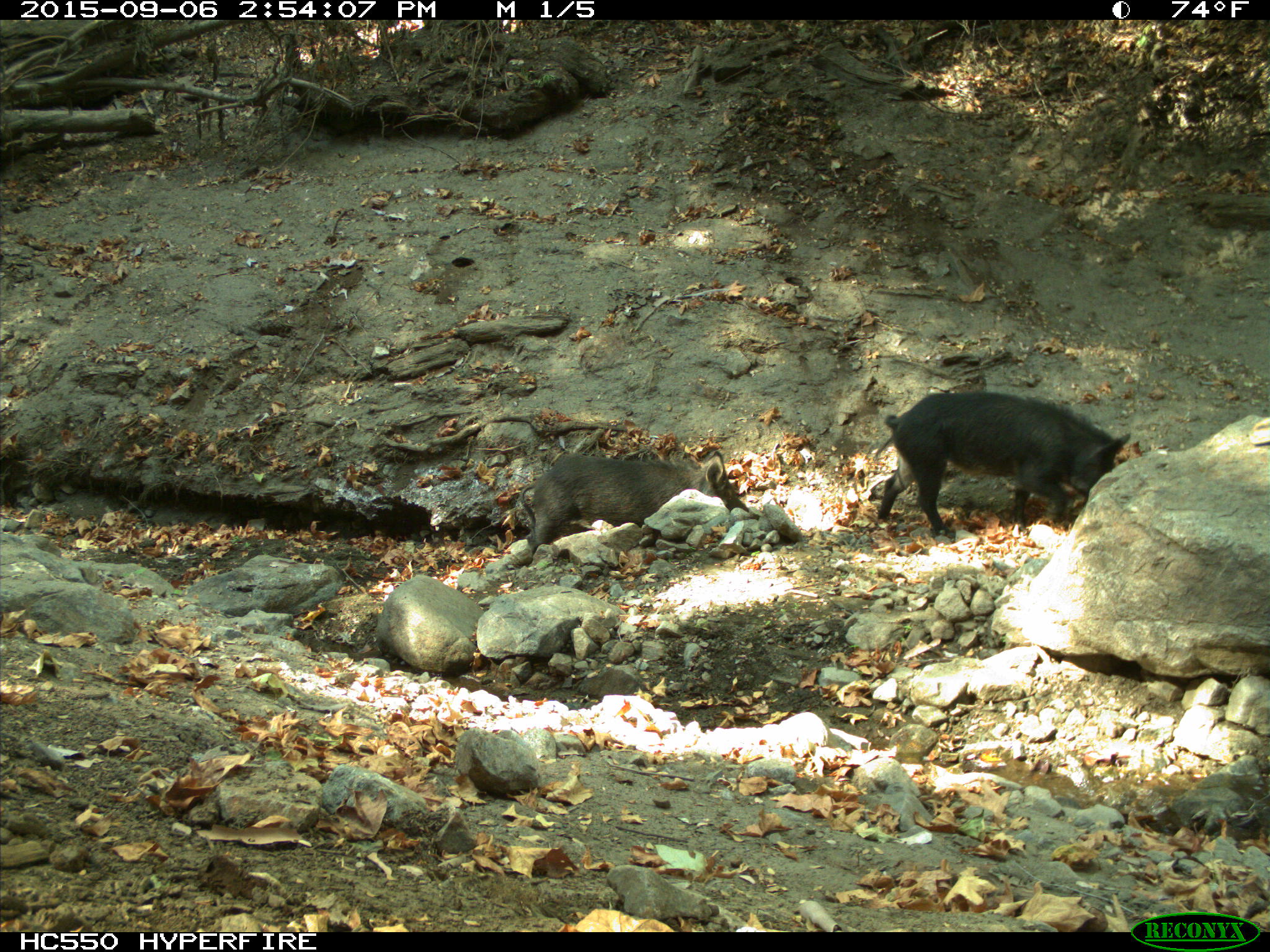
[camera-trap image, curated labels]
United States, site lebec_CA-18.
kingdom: Animalia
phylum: Chordata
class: Mammalia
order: Artiodactyla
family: Suidae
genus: Sus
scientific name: Sus scrofa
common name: wild boar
Sus scrofa (wild boar).